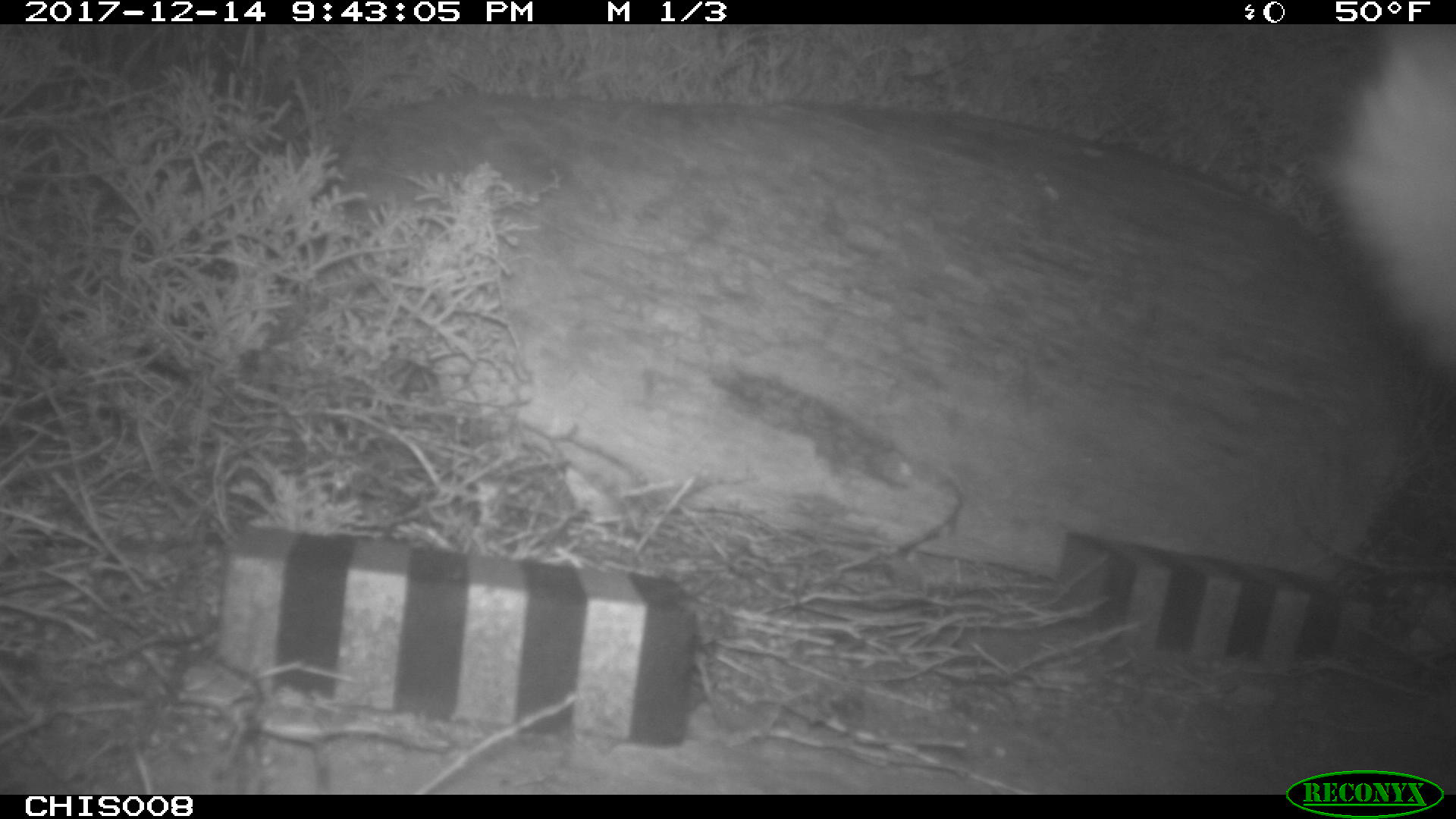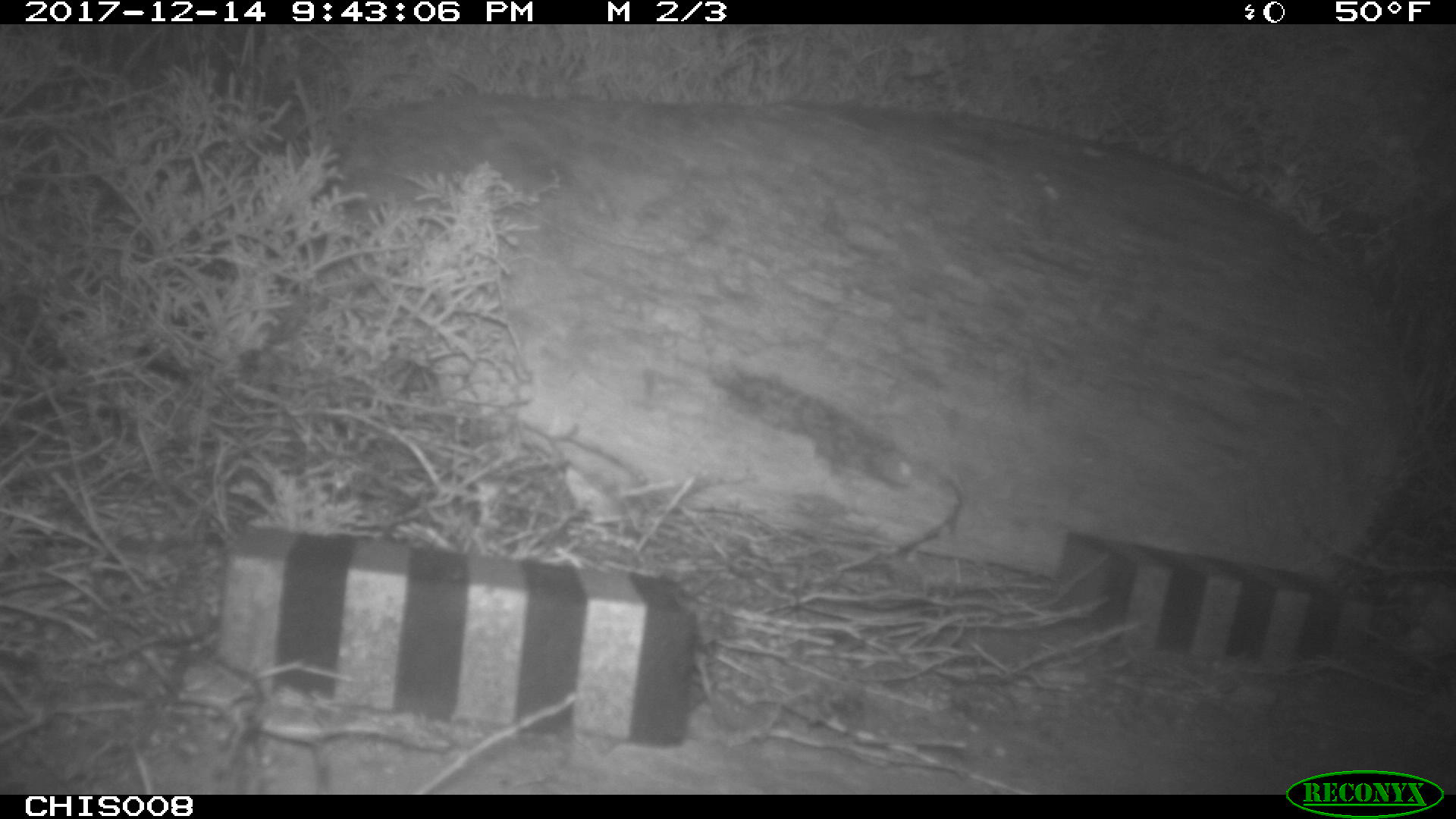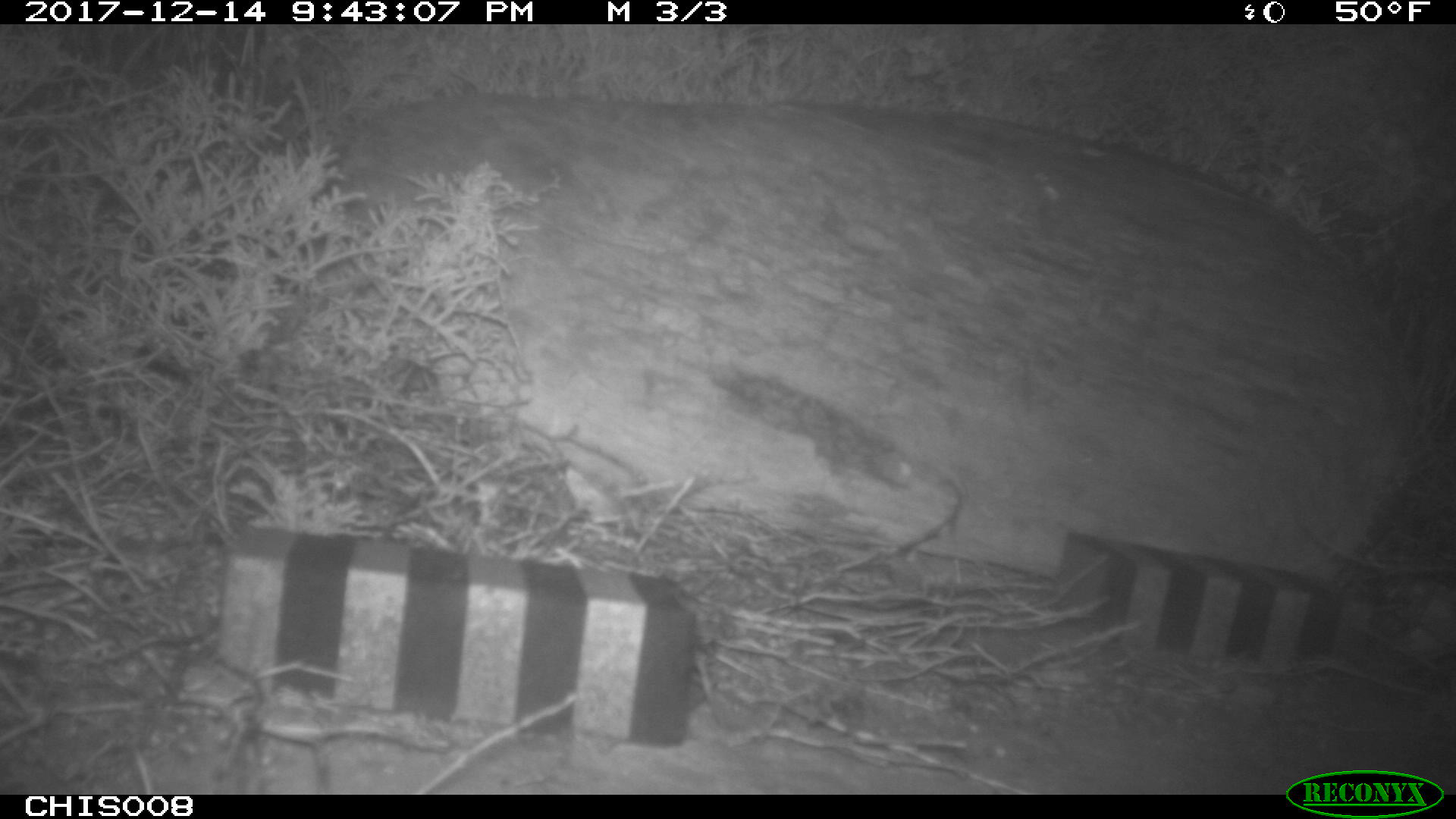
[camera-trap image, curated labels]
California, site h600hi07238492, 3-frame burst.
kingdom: Animalia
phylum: Chordata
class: Mammalia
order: Rodentia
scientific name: Rodentia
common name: rodent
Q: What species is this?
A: Rodent (Rodentia).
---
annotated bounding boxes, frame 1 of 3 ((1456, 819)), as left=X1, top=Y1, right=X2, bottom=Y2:
rodent: left=1316, top=27, right=1455, bottom=368